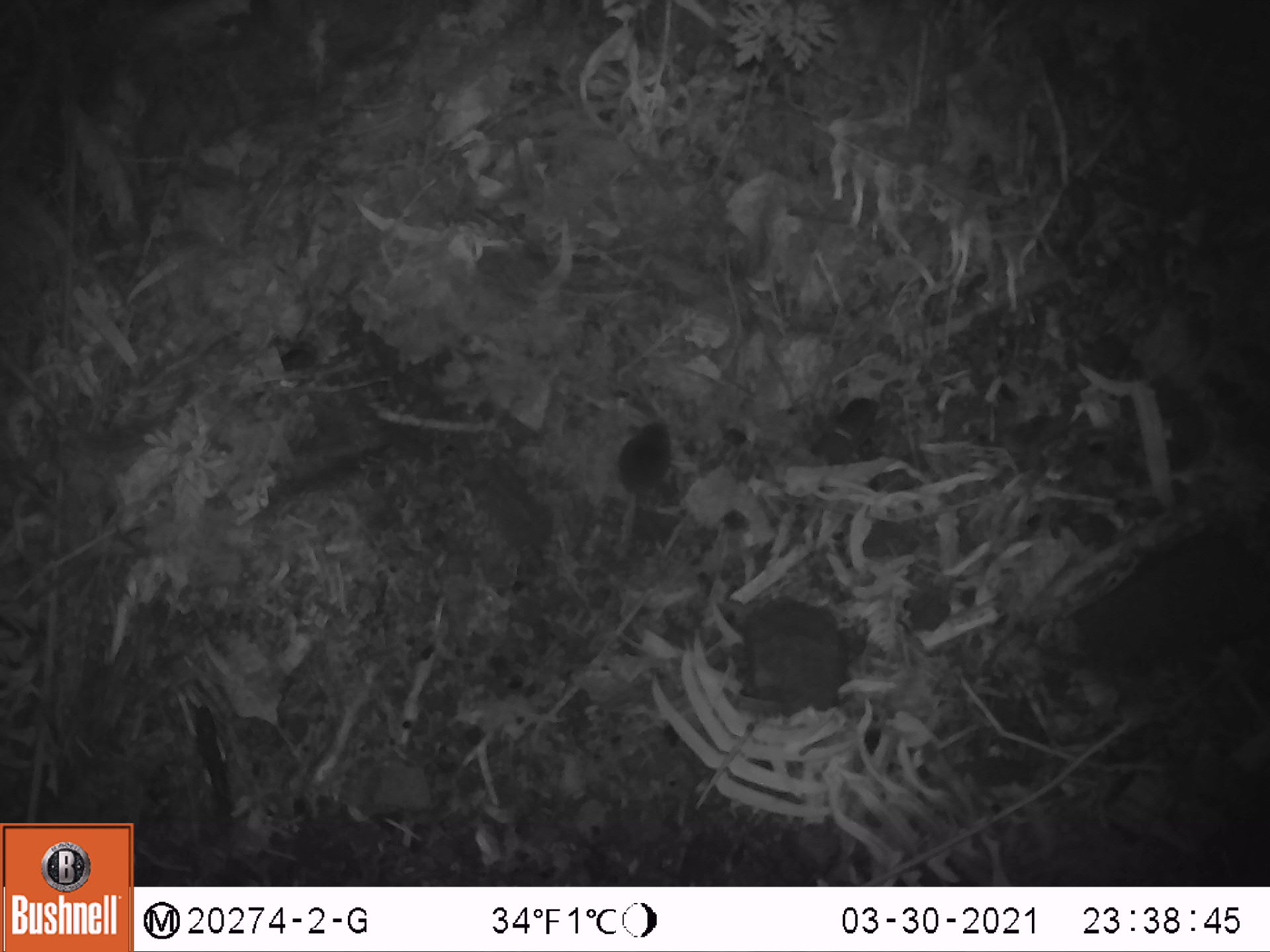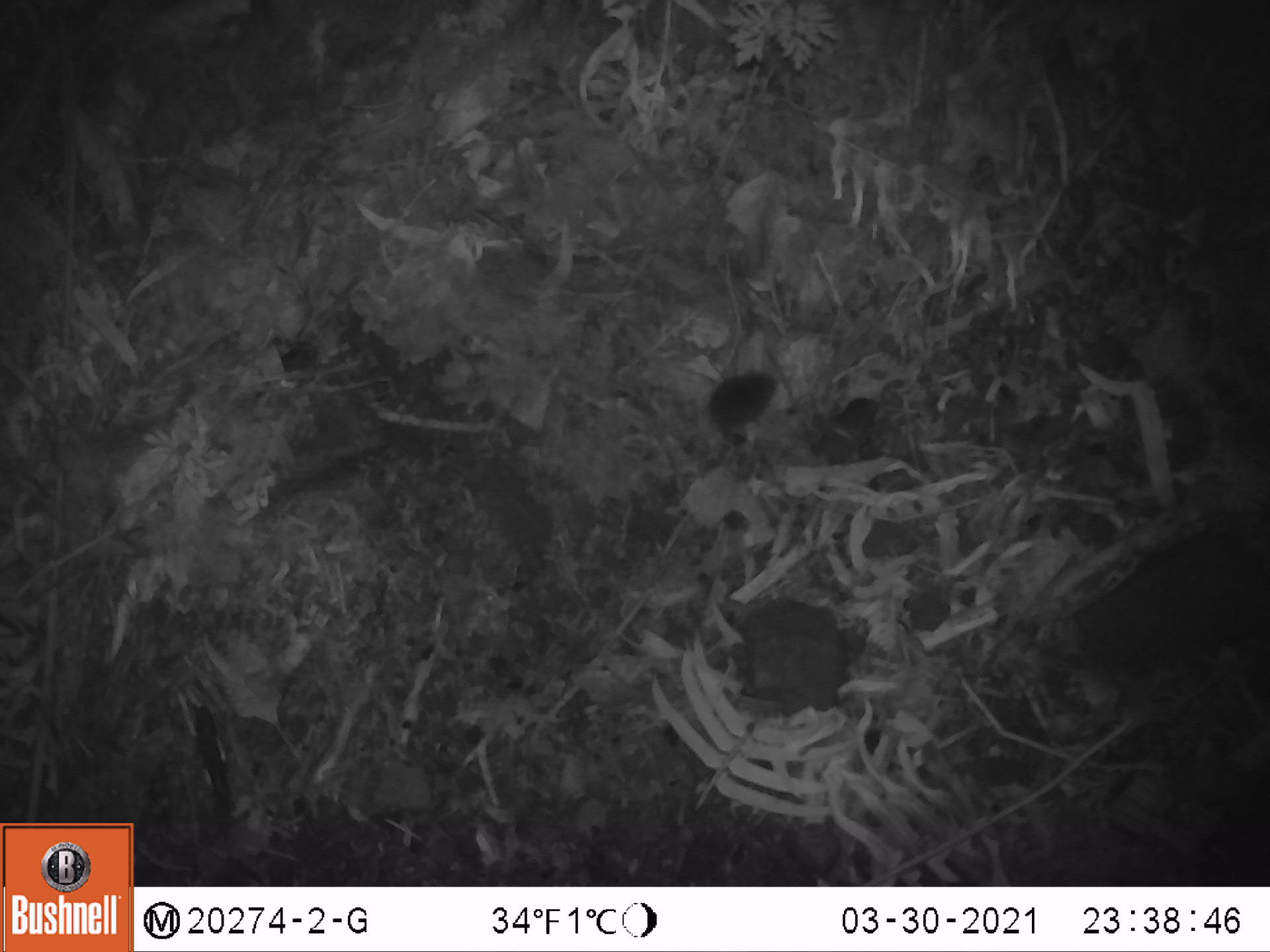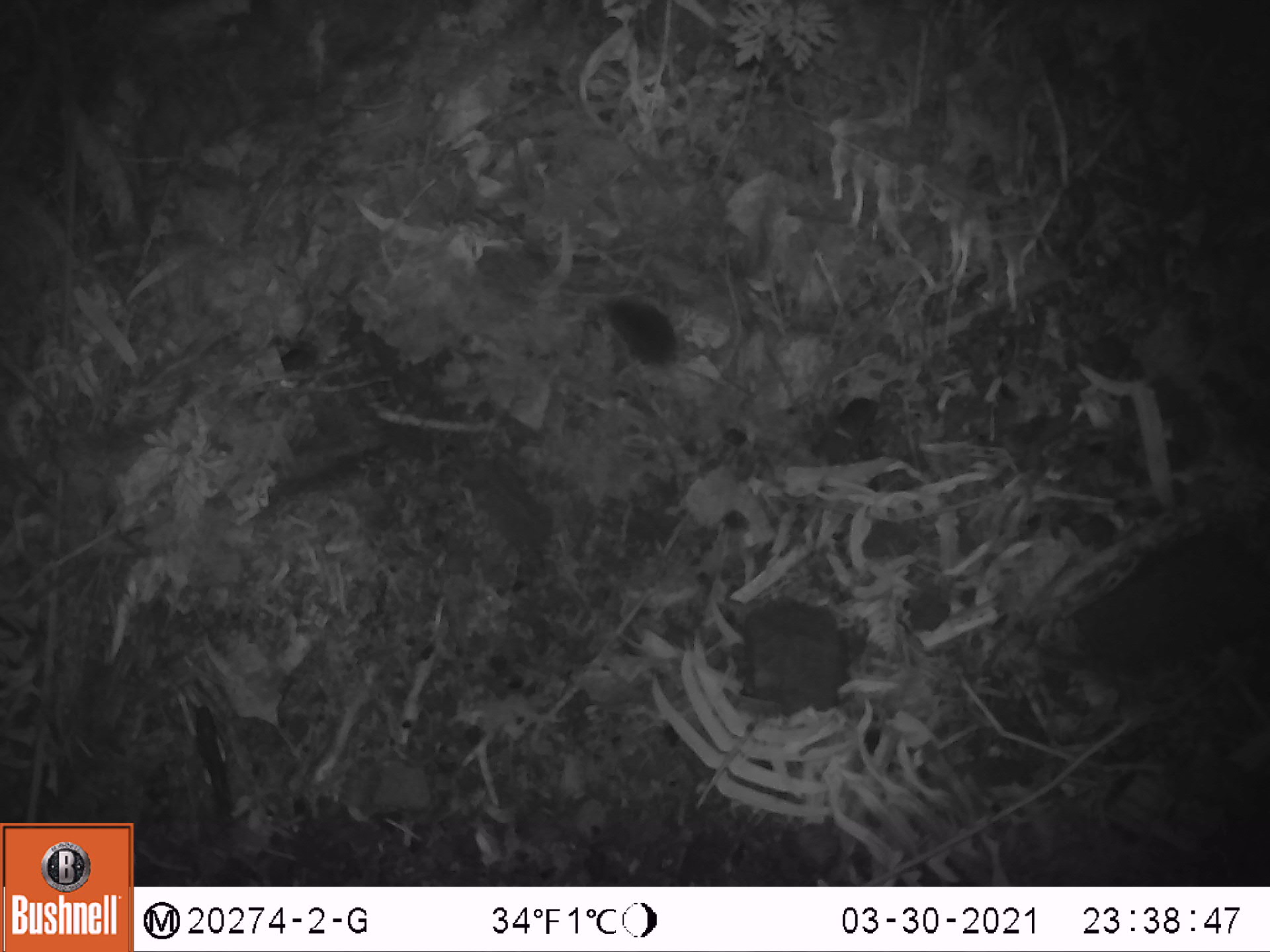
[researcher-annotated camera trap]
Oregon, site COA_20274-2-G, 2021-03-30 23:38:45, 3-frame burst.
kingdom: Animalia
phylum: Chordata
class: Mammalia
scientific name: Mammalia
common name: small mammal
Small mammal (Mammalia).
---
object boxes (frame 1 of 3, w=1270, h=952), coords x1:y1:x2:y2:
small mammal: 608:410:681:574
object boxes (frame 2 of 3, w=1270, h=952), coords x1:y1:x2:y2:
small mammal: 683:360:784:488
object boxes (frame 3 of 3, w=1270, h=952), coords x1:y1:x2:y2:
small mammal: 598:292:691:374